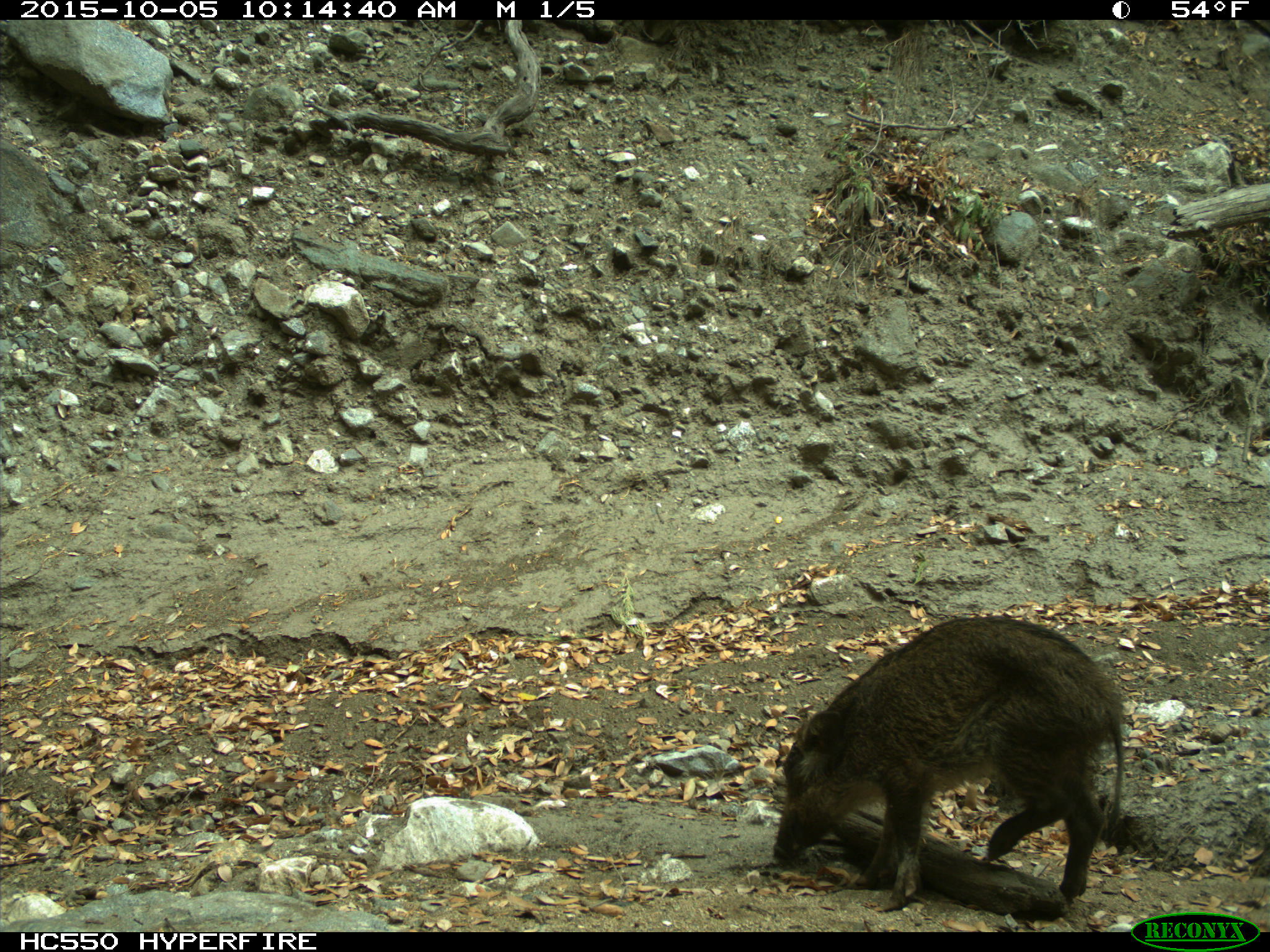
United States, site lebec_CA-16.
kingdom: Animalia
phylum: Chordata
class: Mammalia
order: Artiodactyla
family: Suidae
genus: Sus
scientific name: Sus scrofa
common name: wild boar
Sus scrofa (wild boar).